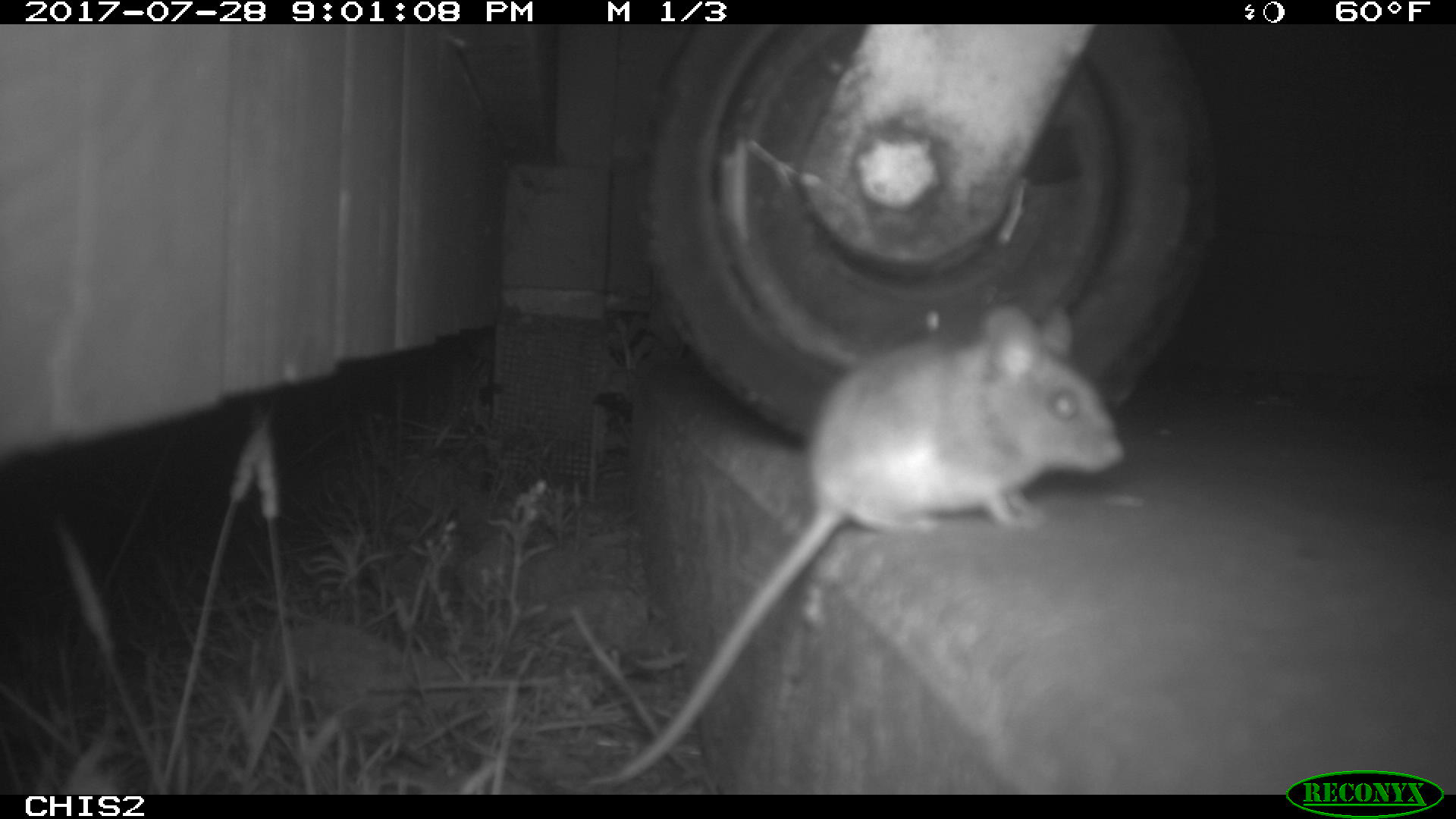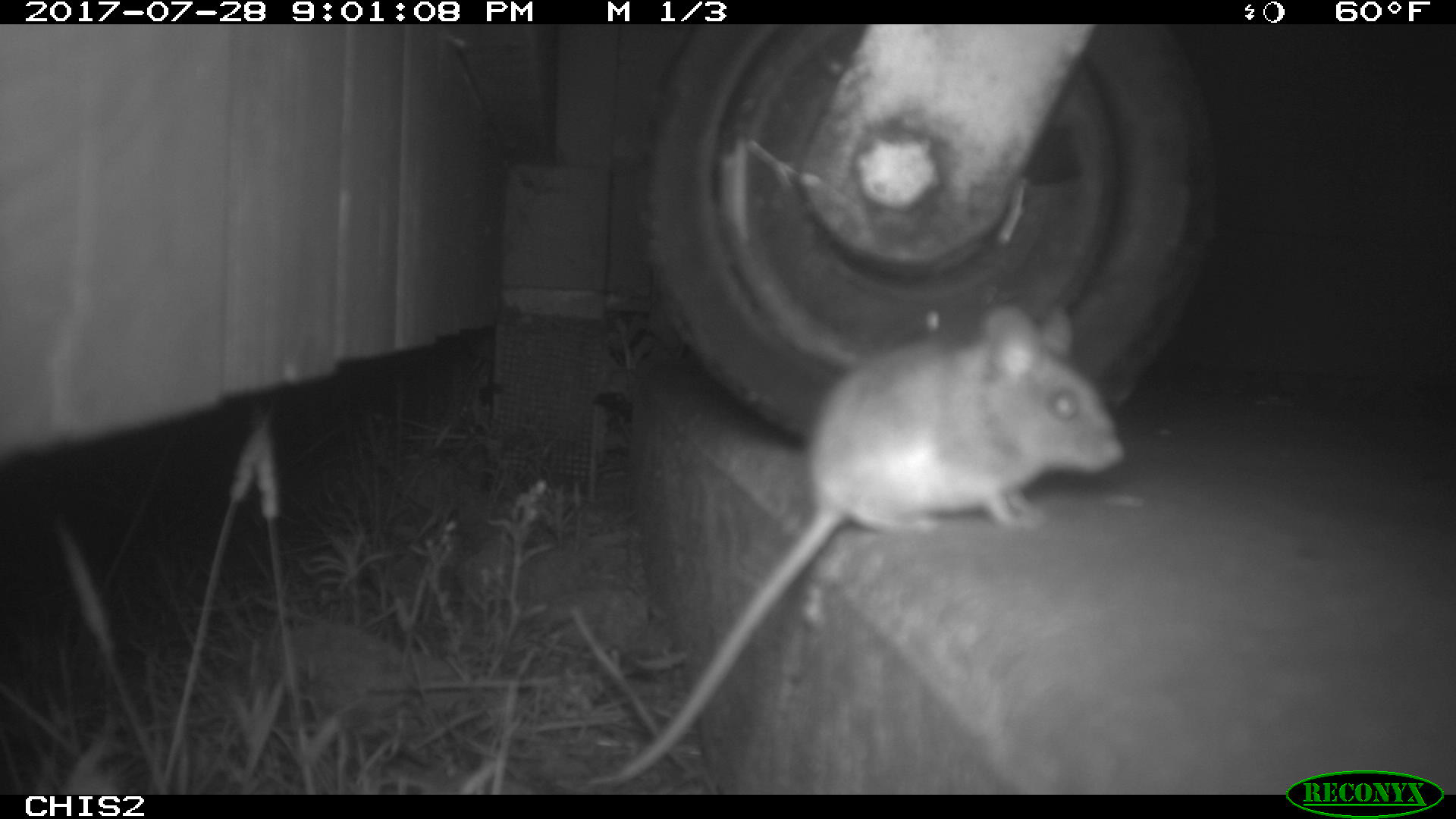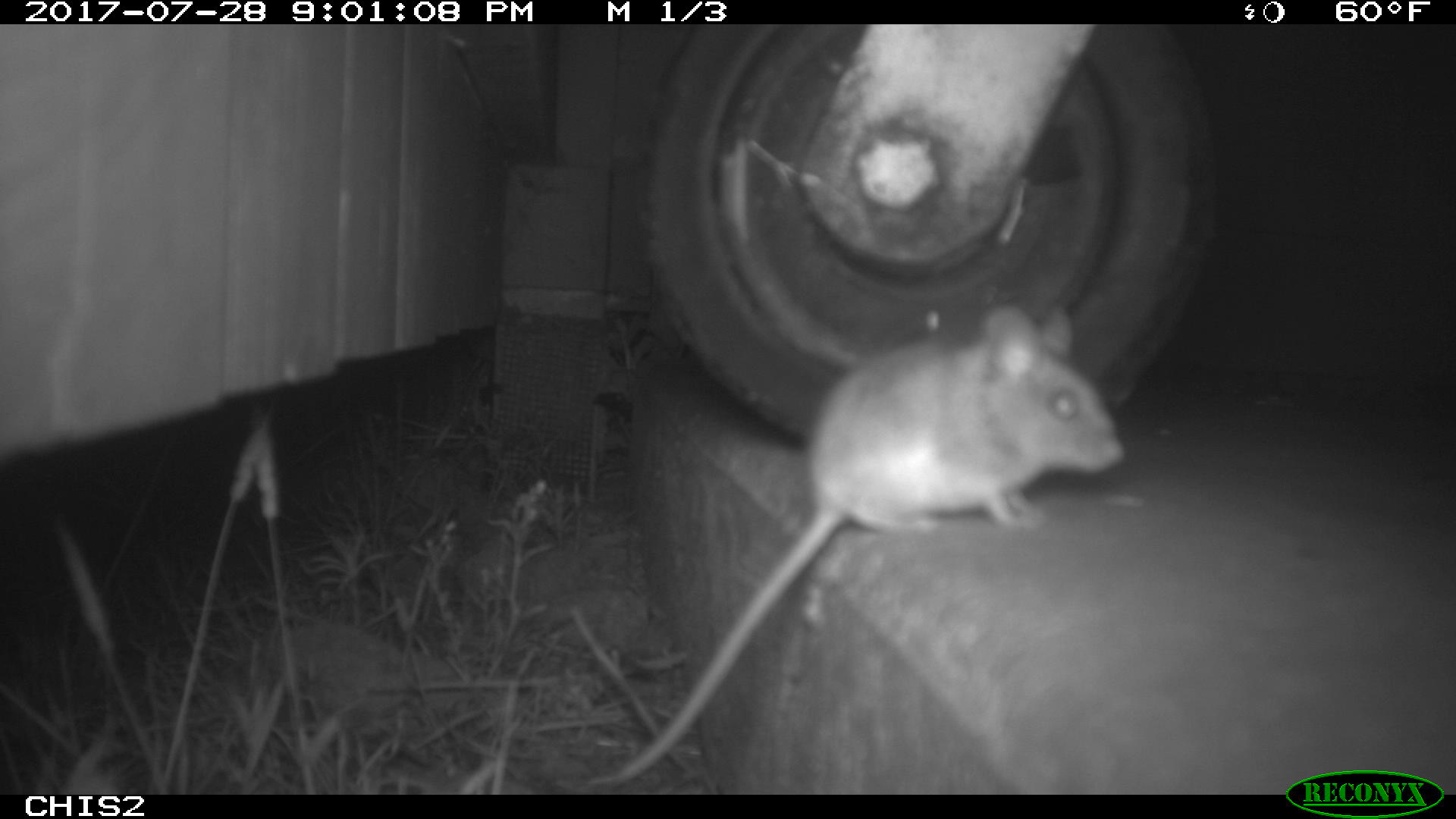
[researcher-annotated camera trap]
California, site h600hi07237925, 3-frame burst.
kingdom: Animalia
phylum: Chordata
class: Mammalia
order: Rodentia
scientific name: Rodentia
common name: rodent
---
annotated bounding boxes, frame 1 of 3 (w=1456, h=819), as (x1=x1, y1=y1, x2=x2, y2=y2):
rodent: (x1=588, y1=300, x2=1129, y2=789)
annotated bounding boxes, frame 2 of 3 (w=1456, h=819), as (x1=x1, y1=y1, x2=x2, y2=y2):
rodent: (x1=577, y1=297, x2=1125, y2=789)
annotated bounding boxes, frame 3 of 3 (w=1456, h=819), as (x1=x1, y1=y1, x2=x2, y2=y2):
rodent: (x1=593, y1=303, x2=1125, y2=787)